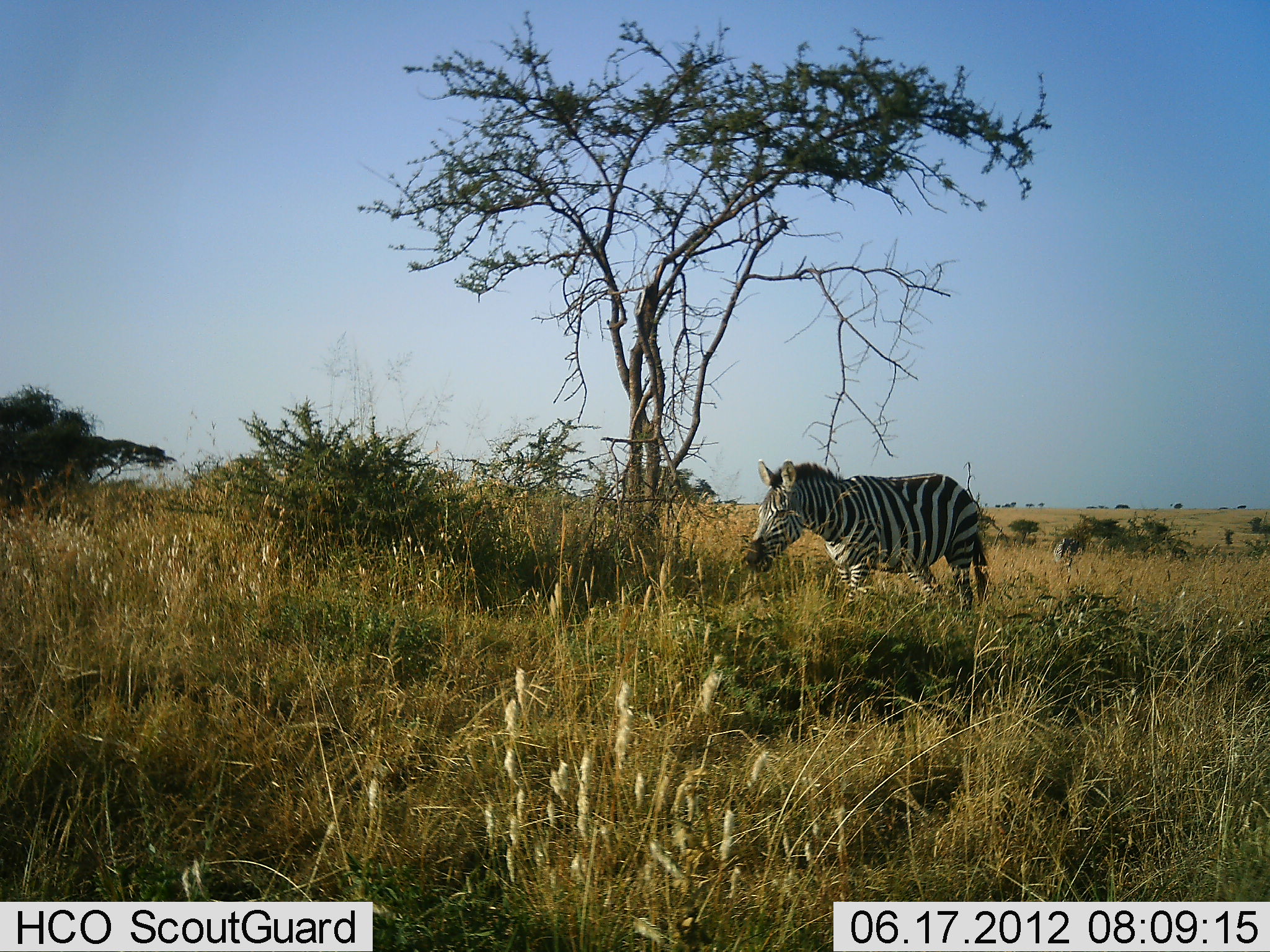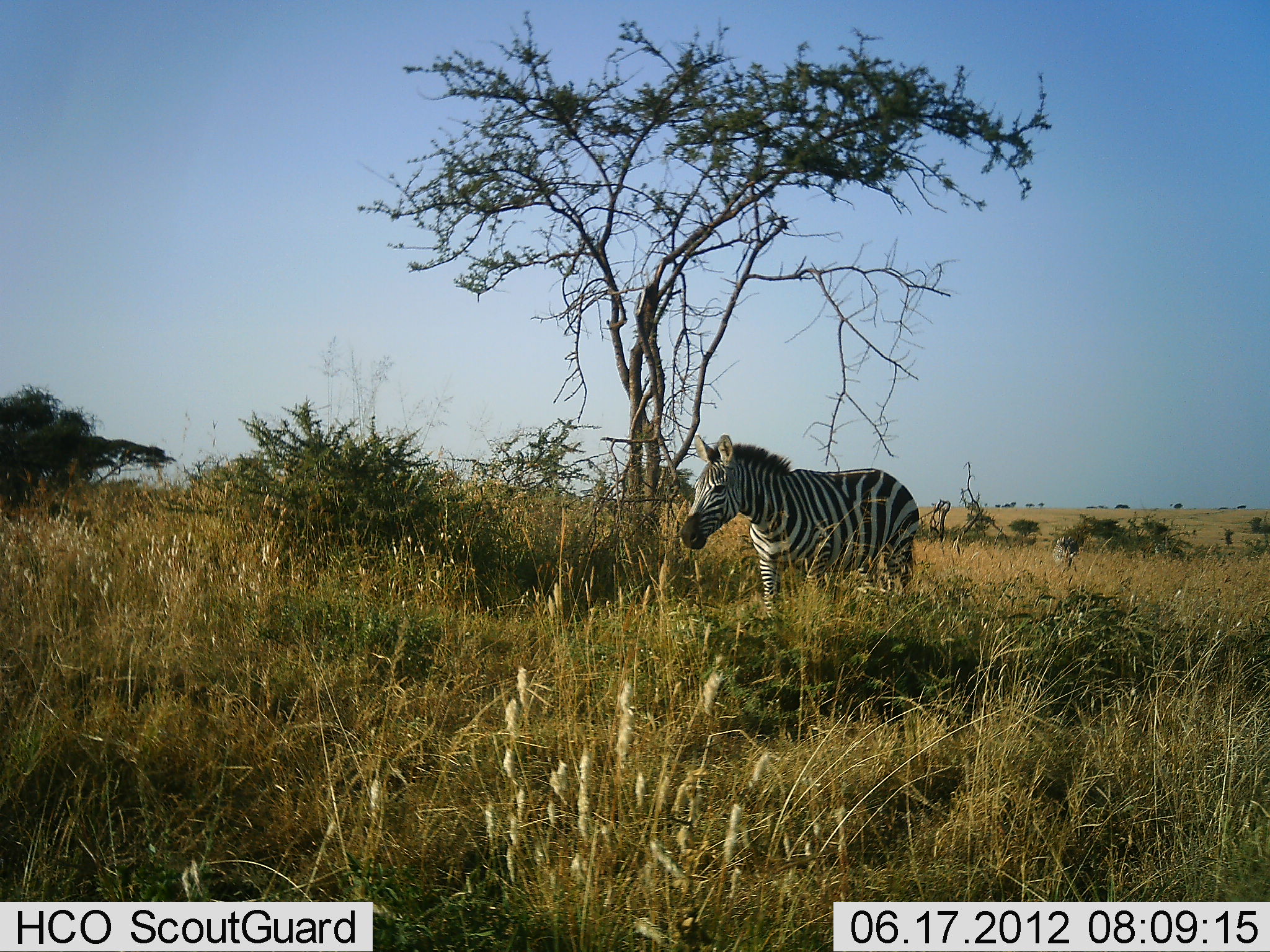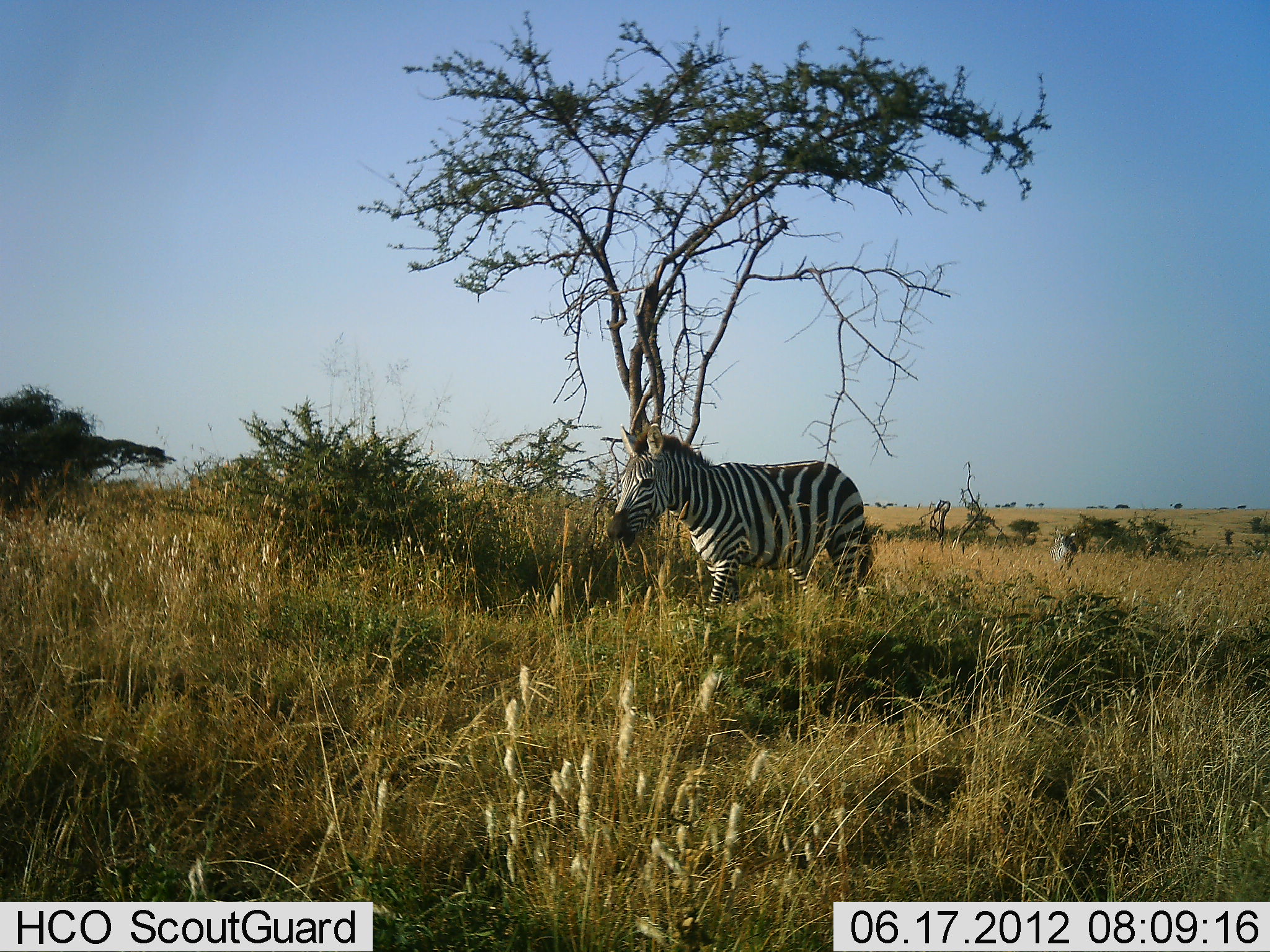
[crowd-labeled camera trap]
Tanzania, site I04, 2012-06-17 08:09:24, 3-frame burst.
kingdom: Animalia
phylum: Chordata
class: Mammalia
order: Perissodactyla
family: Equidae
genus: Equus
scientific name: Equus quagga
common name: plains zebra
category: zebra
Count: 2.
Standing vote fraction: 27%.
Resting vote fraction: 0%.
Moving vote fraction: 91%.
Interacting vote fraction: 0%.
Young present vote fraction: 0%.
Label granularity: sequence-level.